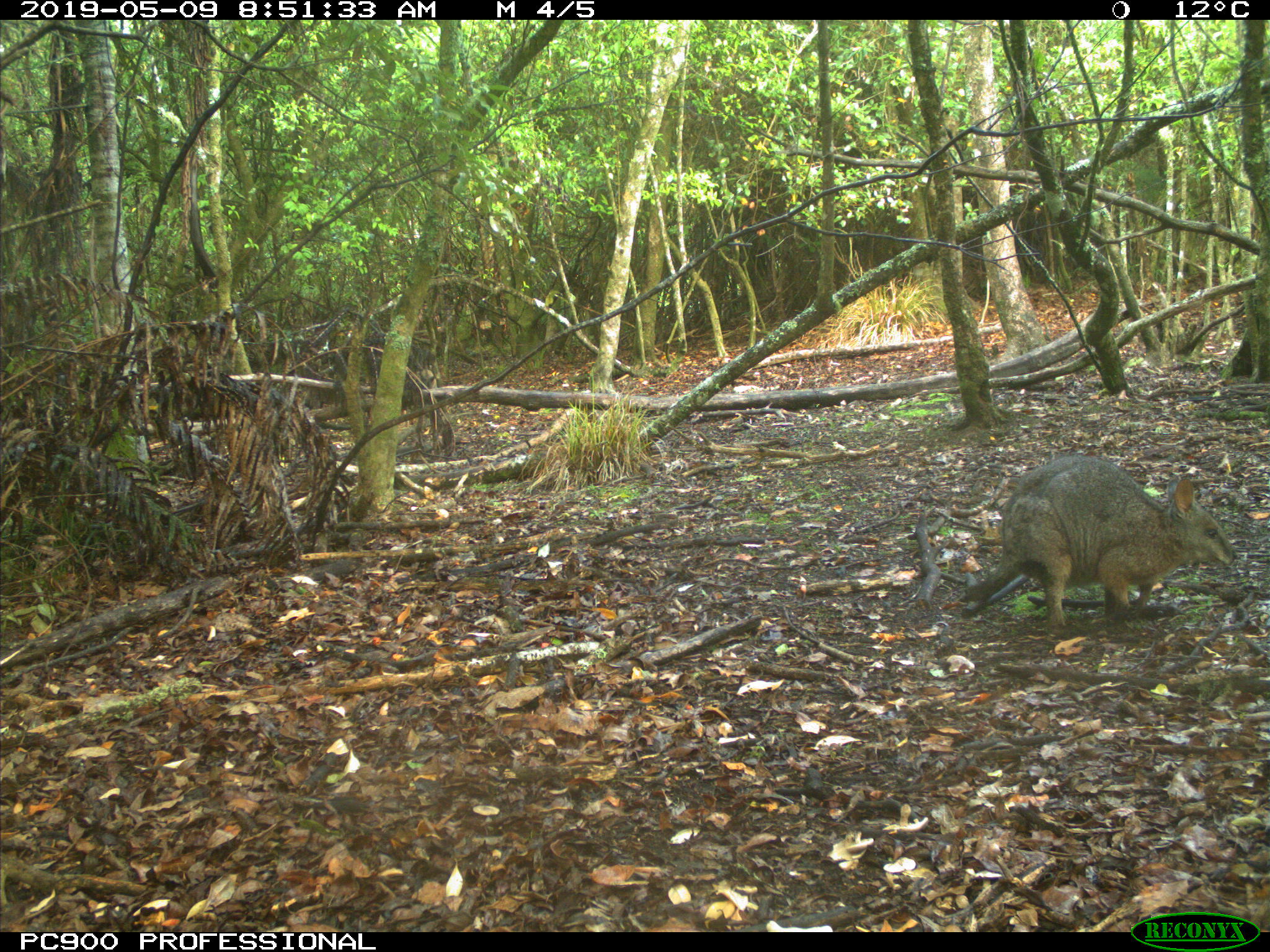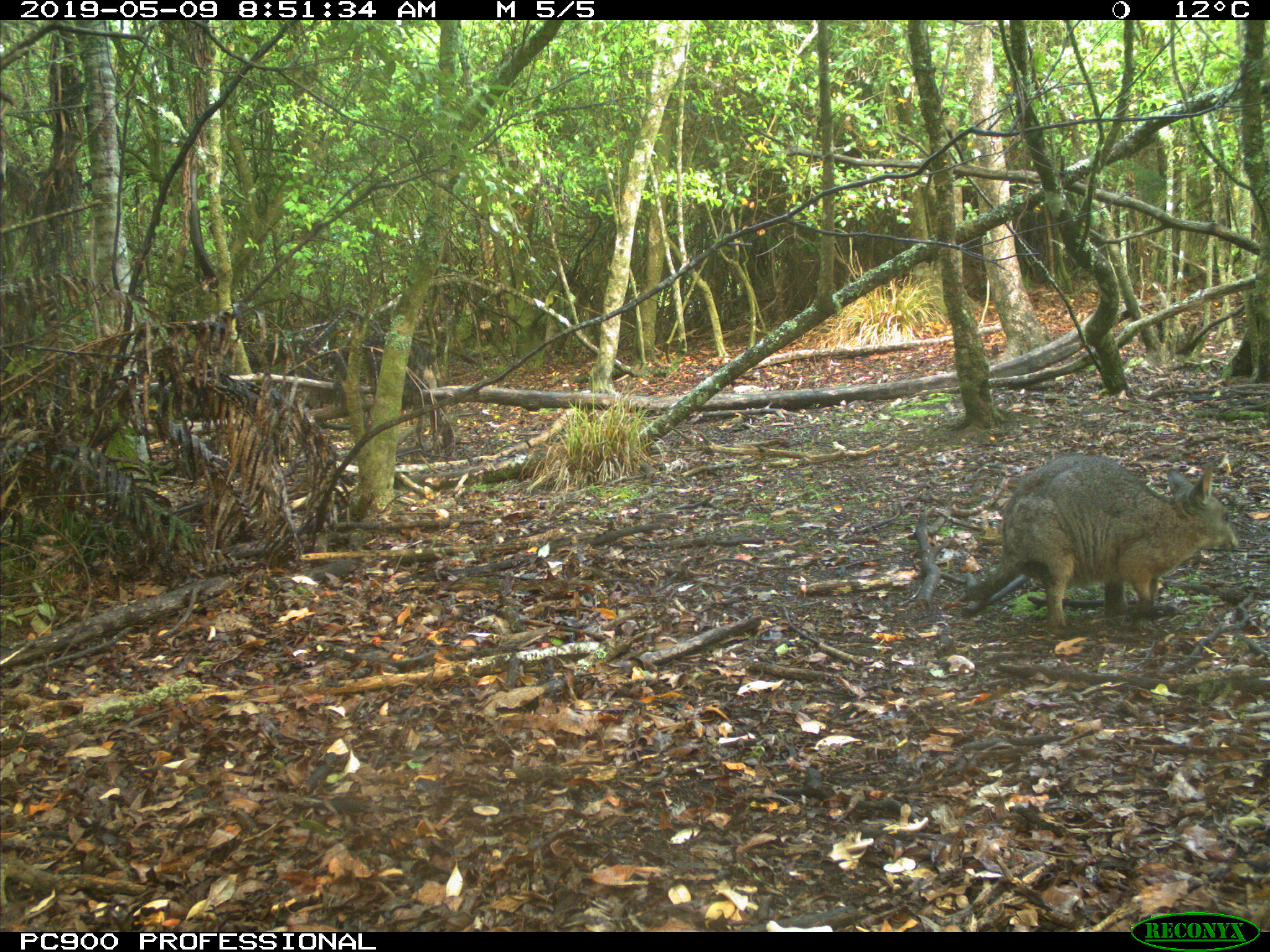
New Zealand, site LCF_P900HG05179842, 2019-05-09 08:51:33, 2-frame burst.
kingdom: Animalia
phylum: Chordata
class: Mammalia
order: Diprotodontia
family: Macropodidae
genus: Notamacropus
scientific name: Notamacropus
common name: wallaby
Wallaby (Notamacropus).